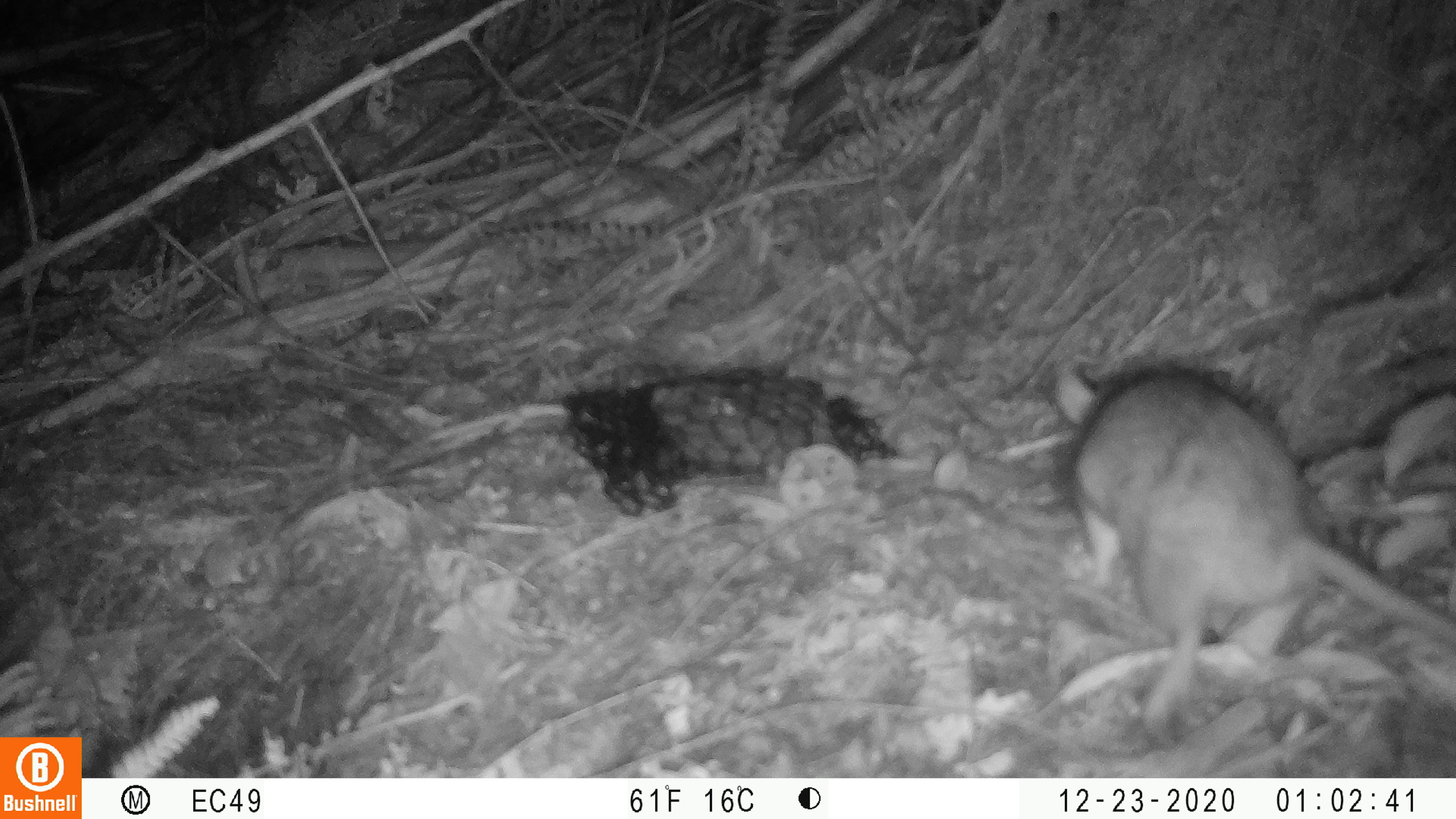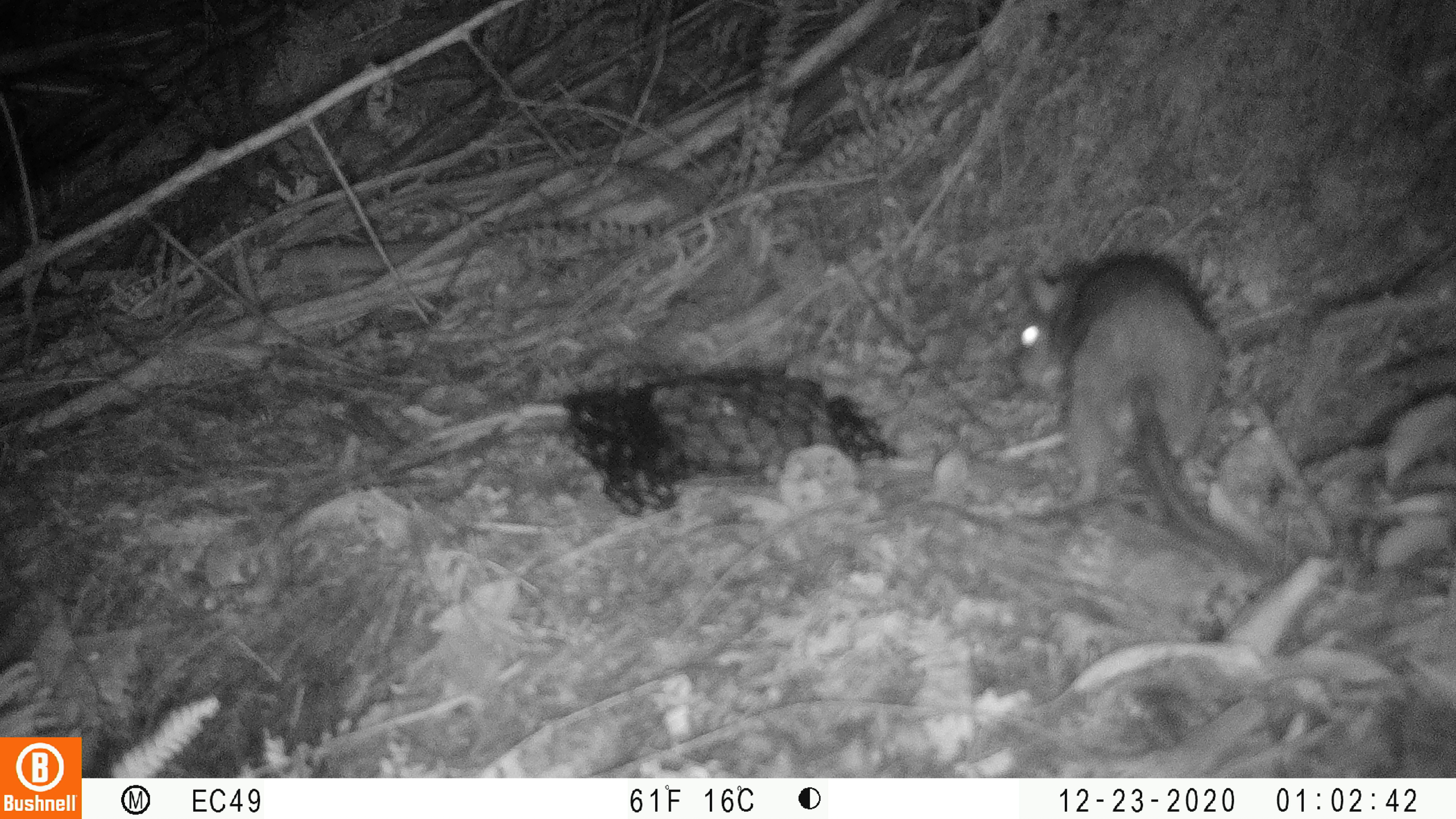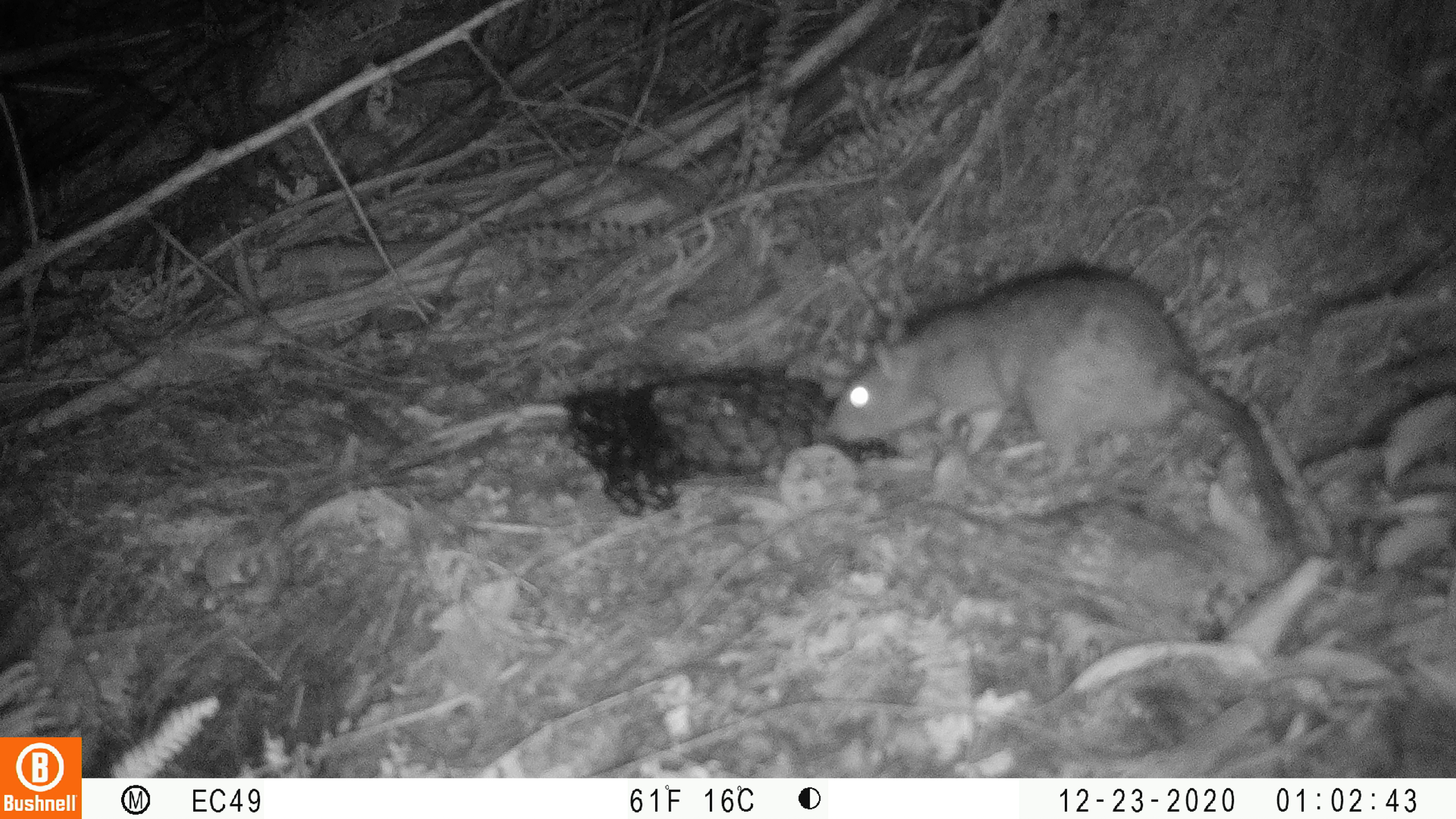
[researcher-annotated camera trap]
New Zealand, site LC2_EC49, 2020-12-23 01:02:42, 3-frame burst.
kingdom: Animalia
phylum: Chordata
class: Mammalia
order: Rodentia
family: Muridae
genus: Rattus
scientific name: Rattus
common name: rat